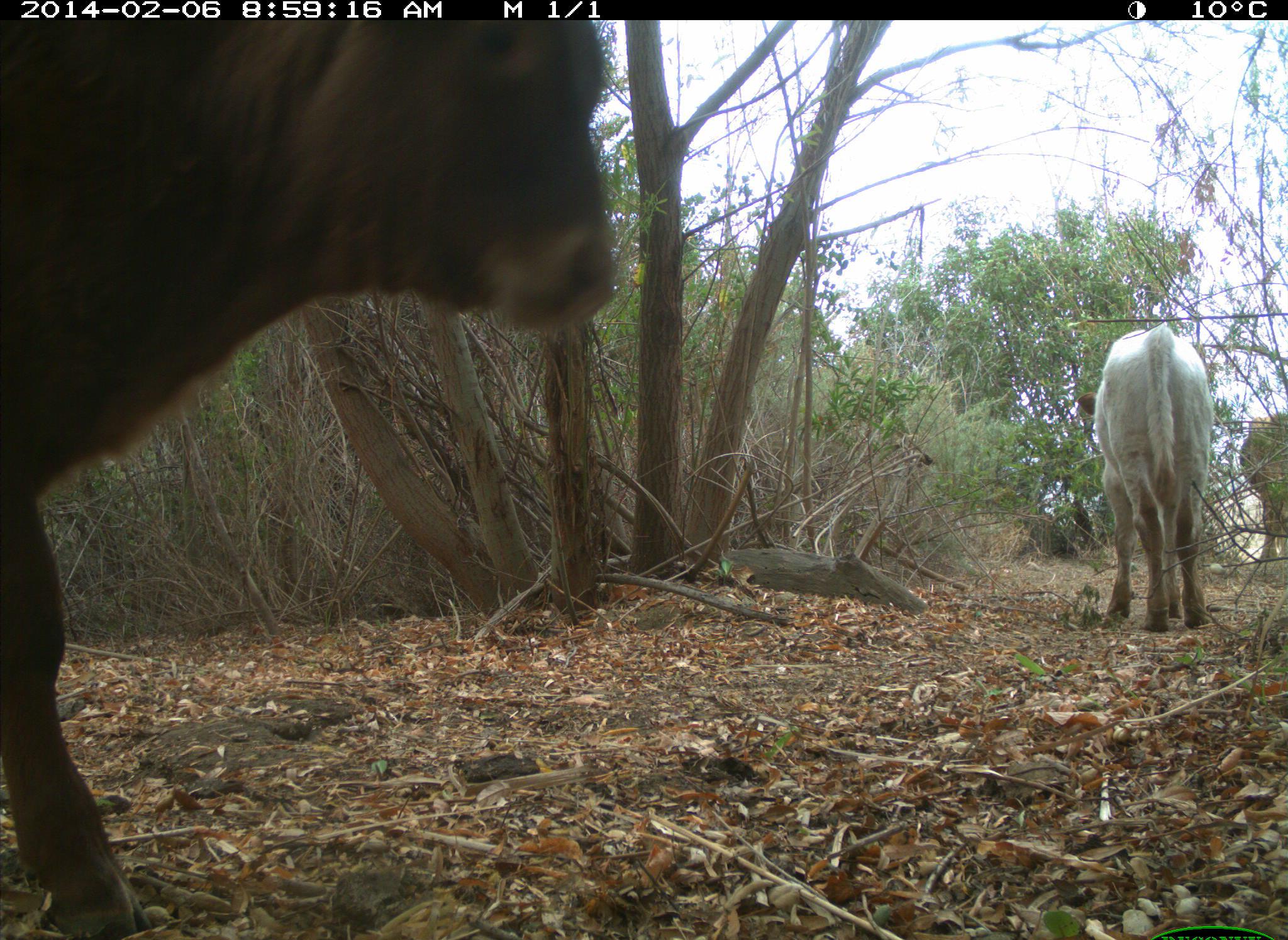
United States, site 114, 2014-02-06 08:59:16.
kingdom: Animalia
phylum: Chordata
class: Mammalia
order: Artiodactyla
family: Bovidae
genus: Bos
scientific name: Bos taurus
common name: cow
Cow (Bos taurus).